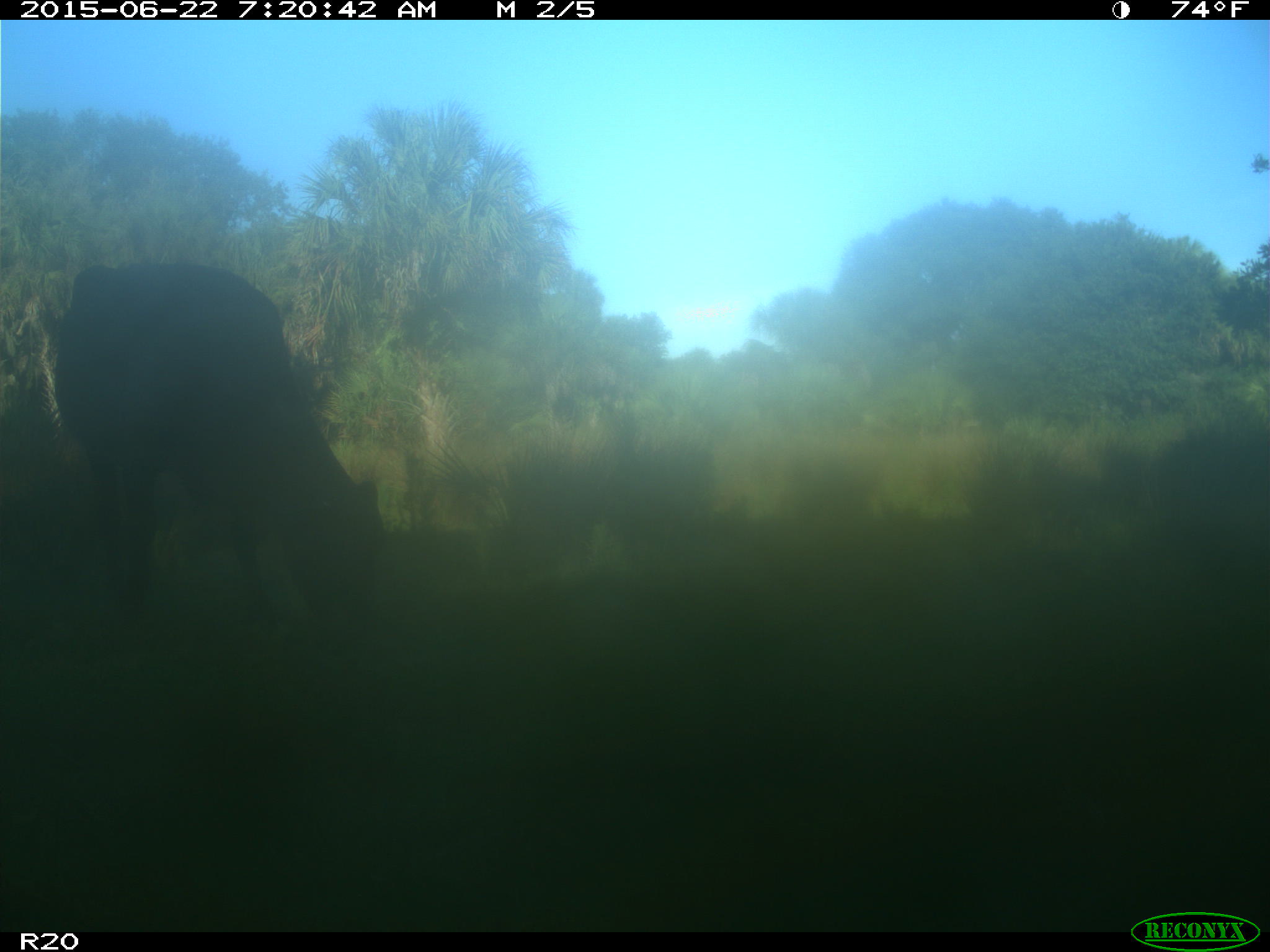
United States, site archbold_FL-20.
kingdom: Animalia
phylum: Chordata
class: Mammalia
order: Artiodactyla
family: Bovidae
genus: Bos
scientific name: Bos taurus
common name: domestic cow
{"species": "Bos taurus (domestic cow)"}